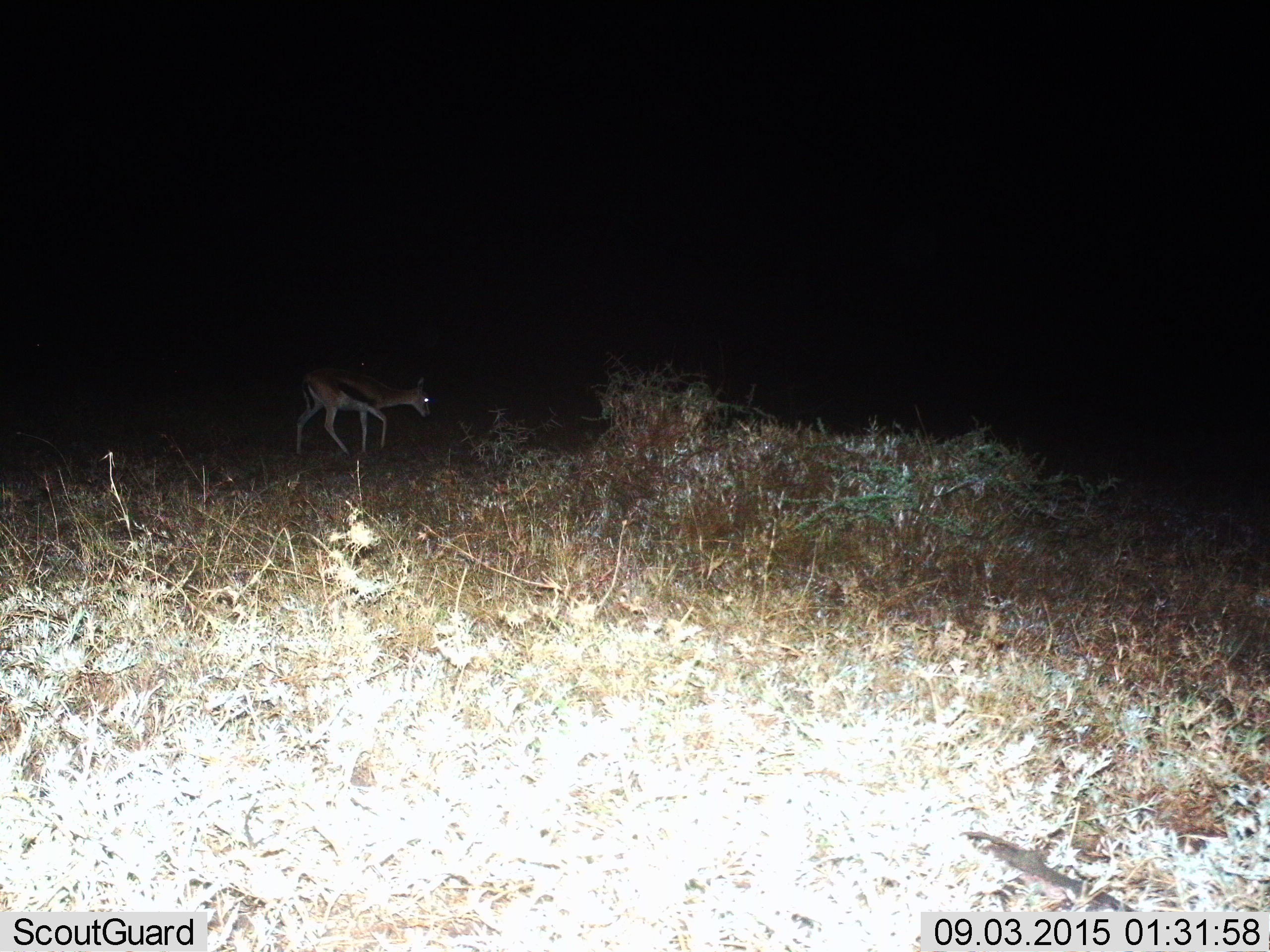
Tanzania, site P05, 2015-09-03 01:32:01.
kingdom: Animalia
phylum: Chordata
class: Mammalia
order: Artiodactyla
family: Bovidae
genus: Eudorcas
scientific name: Eudorcas thomsonii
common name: thomson's gazelle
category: gazellethomsons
Gazellethomsons (thomson's gazelle) (Eudorcas thomsonii), count 1. Behavior (volunteer vote fractions): standing 0%, resting 0%, moving 100%, interacting 0%. Young present (vote fraction): 0%. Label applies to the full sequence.